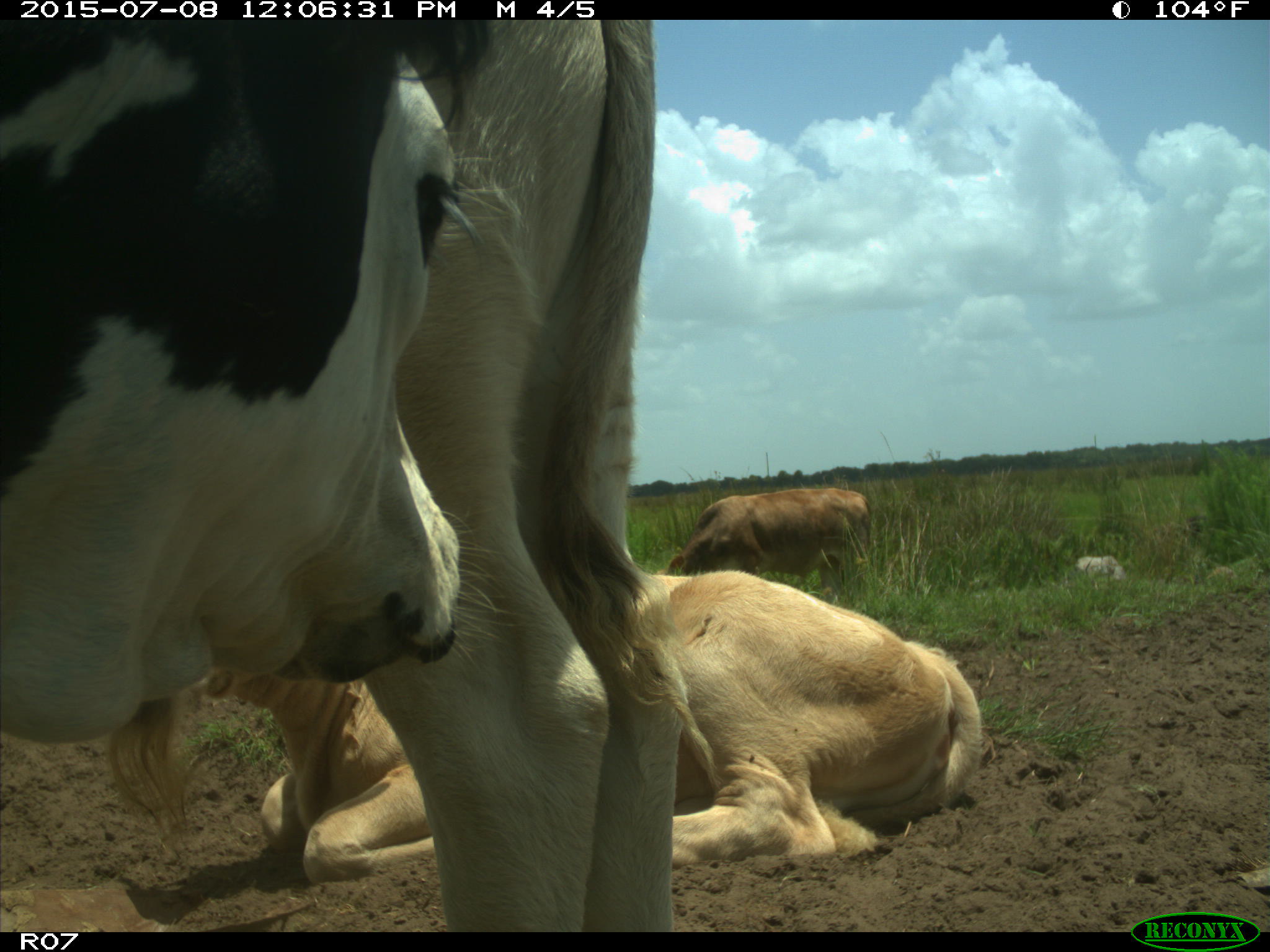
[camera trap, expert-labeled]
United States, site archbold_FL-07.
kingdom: Animalia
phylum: Chordata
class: Mammalia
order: Artiodactyla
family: Bovidae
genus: Bos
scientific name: Bos taurus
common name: domestic cow